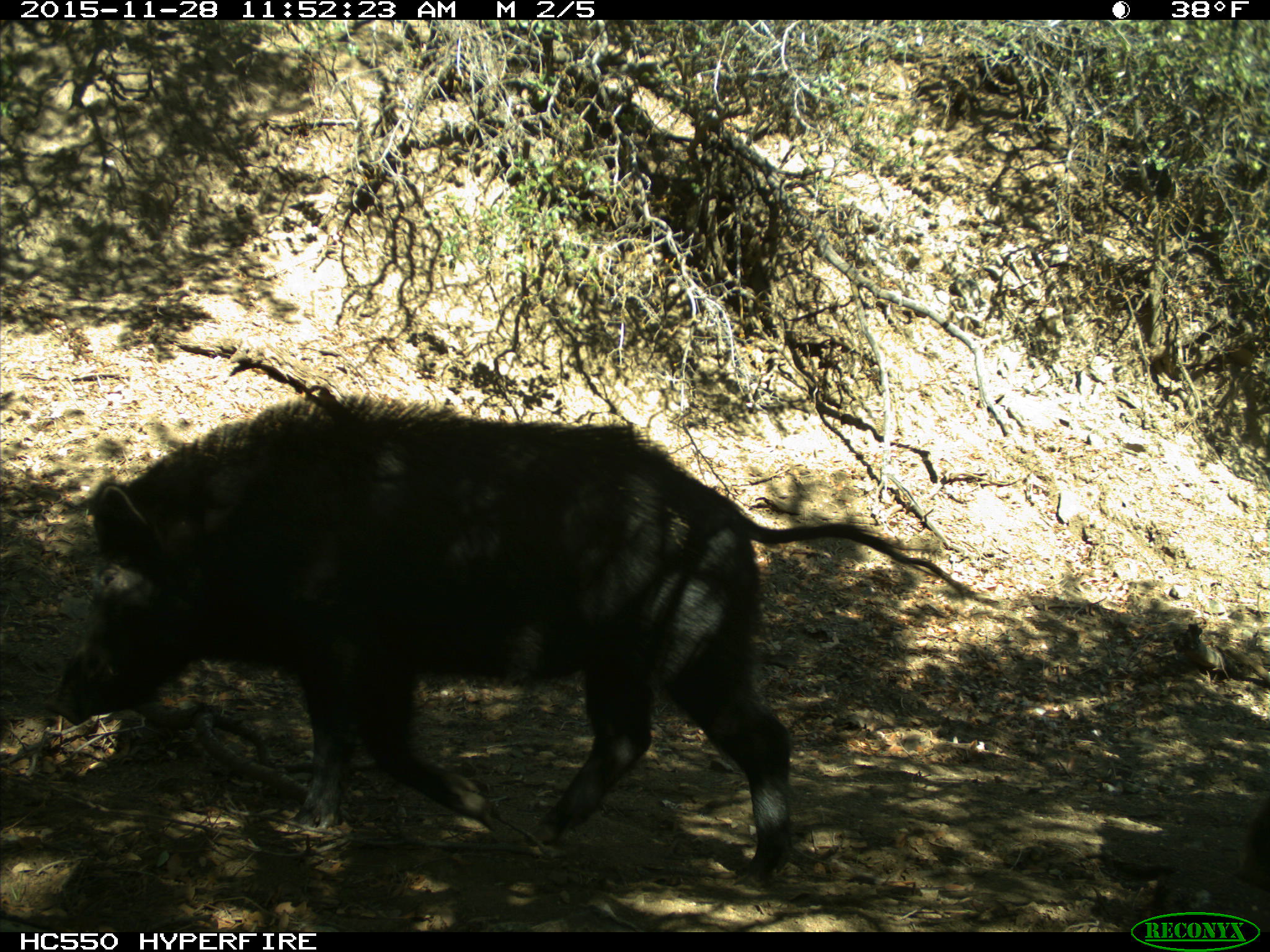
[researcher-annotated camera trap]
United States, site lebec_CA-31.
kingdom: Animalia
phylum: Chordata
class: Mammalia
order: Artiodactyla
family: Suidae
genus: Sus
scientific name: Sus scrofa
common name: wild boar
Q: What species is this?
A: Sus scrofa (wild boar).